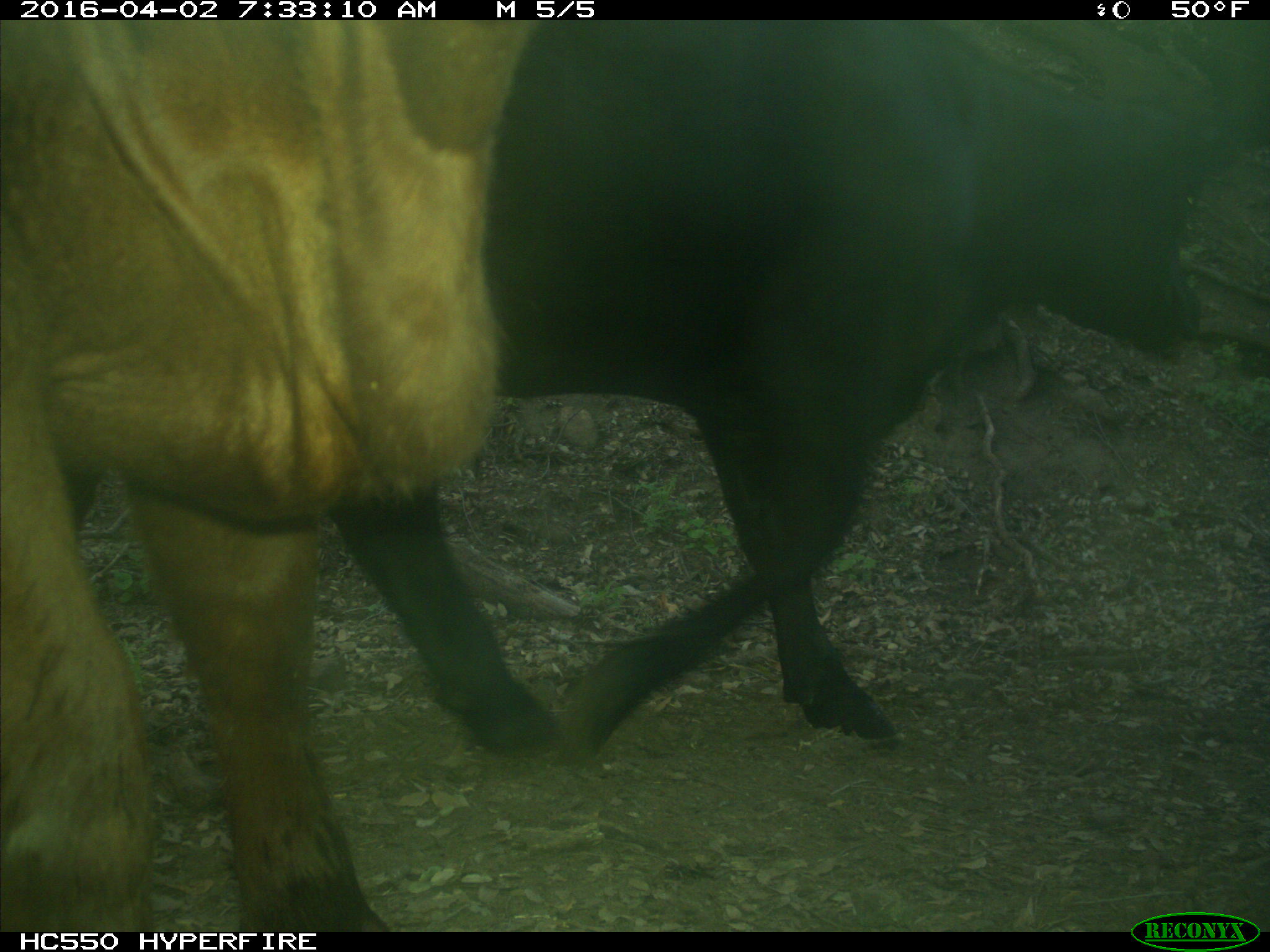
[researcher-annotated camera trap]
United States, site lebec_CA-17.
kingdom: Animalia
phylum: Chordata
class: Mammalia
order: Artiodactyla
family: Bovidae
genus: Bos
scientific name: Bos taurus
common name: domestic cow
Bos taurus (domestic cow).